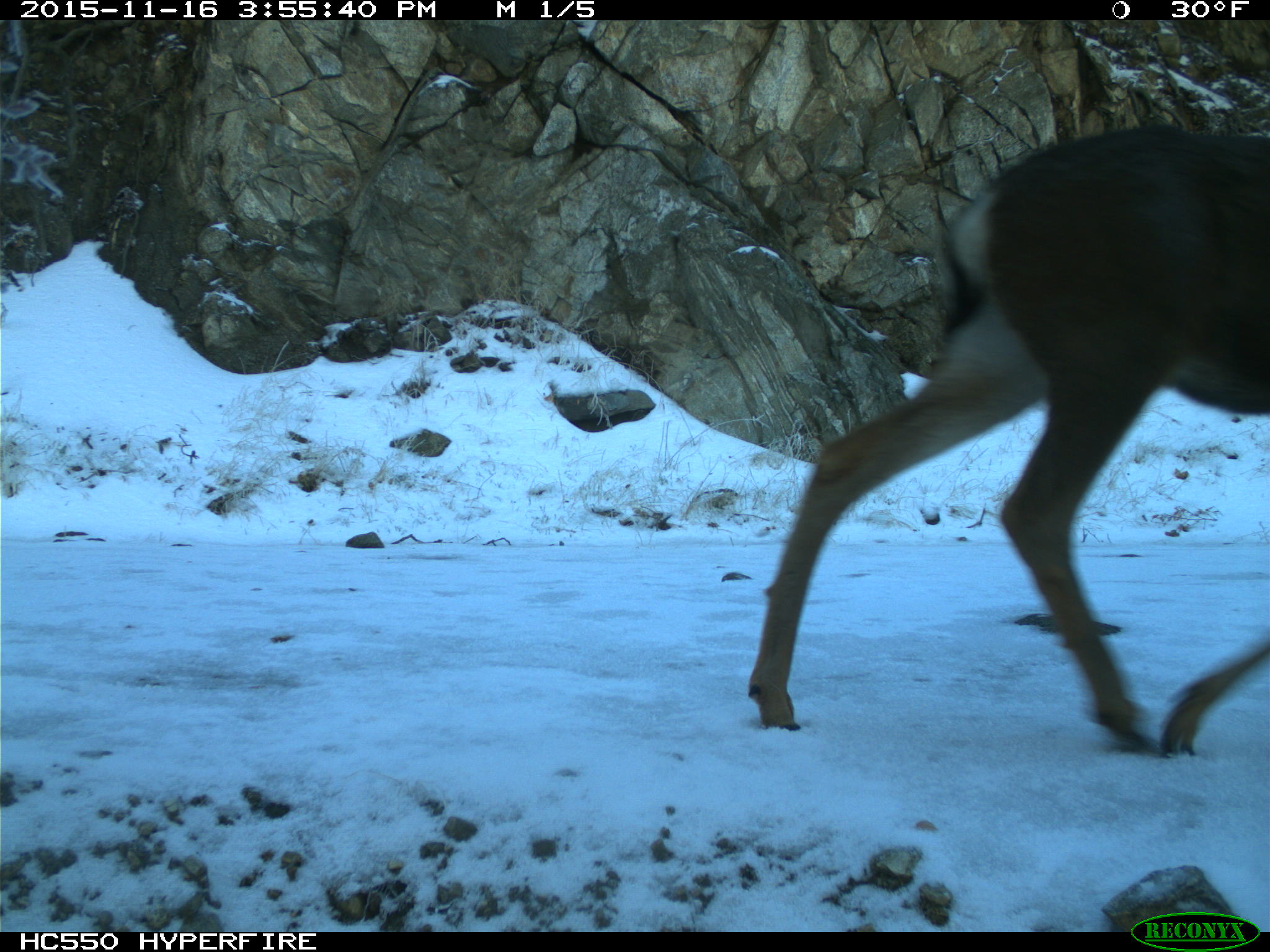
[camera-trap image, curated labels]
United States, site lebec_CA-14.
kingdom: Animalia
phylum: Chordata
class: Mammalia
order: Artiodactyla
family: Cervidae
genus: Odocoileus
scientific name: Odocoileus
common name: deer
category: unidentified deer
Unidentified deer (deer) (Odocoileus).